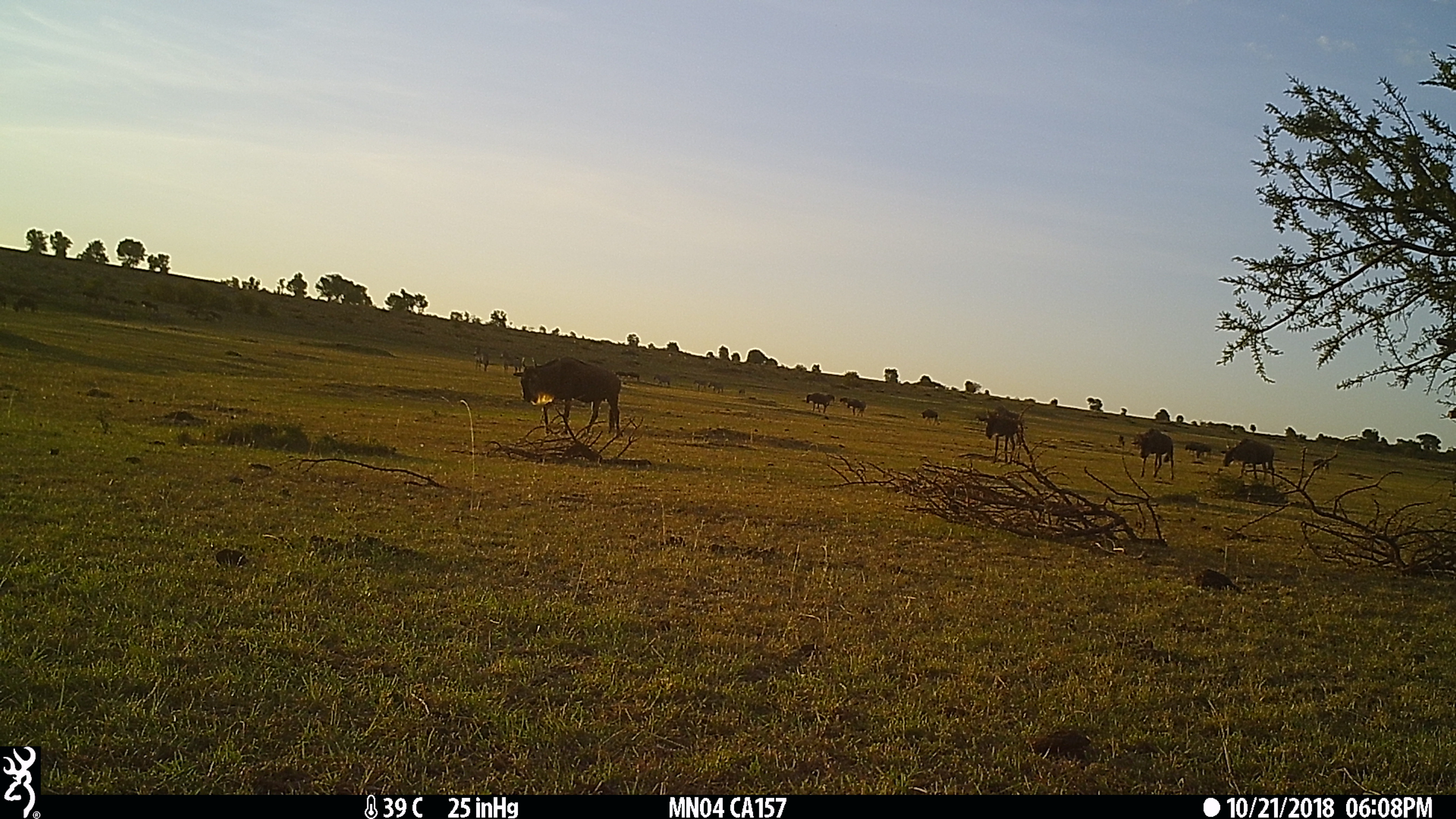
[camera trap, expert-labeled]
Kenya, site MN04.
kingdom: Animalia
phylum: Chordata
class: Mammalia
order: Artiodactyla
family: Bovidae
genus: Connochaetes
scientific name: Connochaetes taurinus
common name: blue wildebeest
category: wildebeest